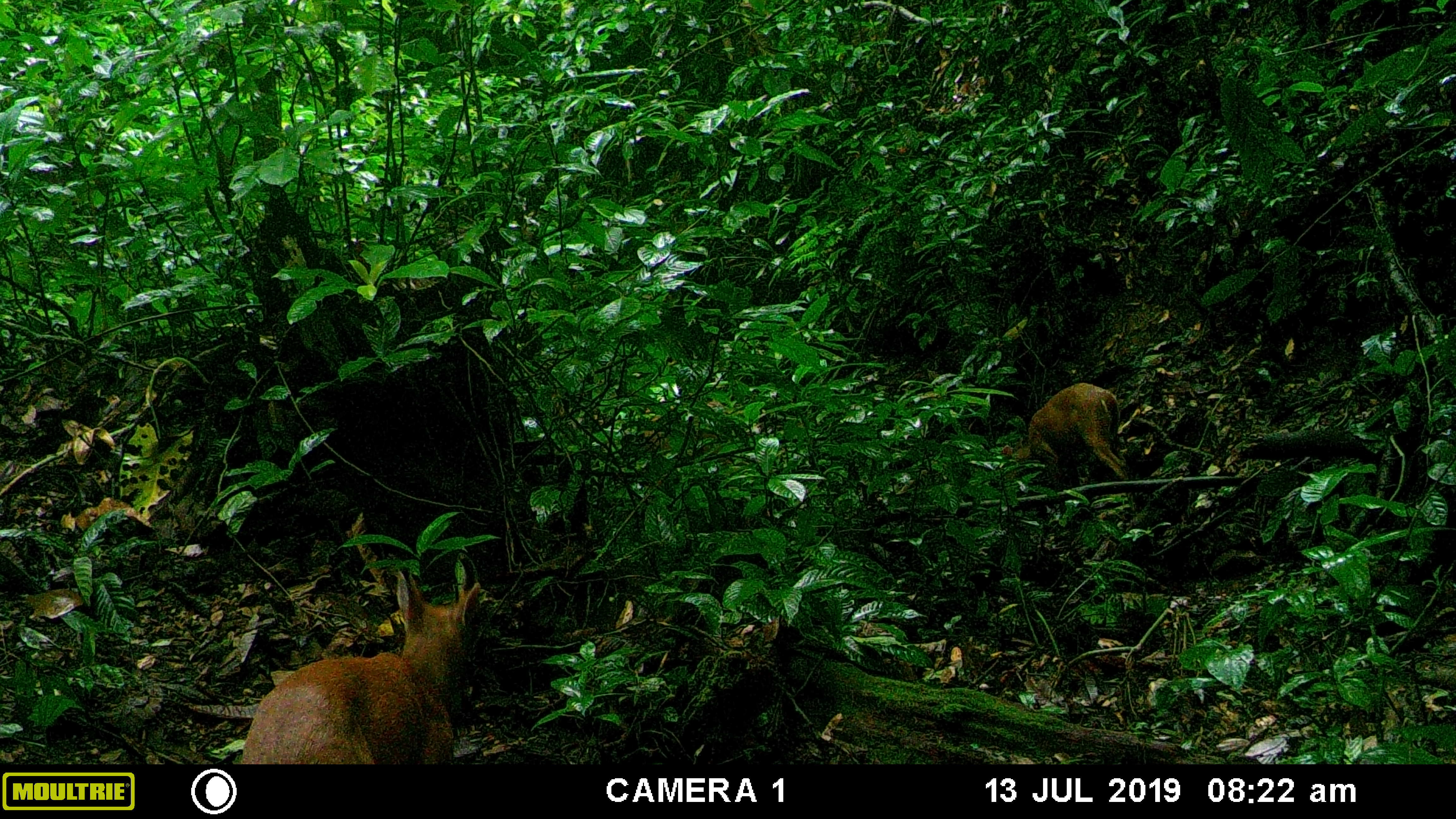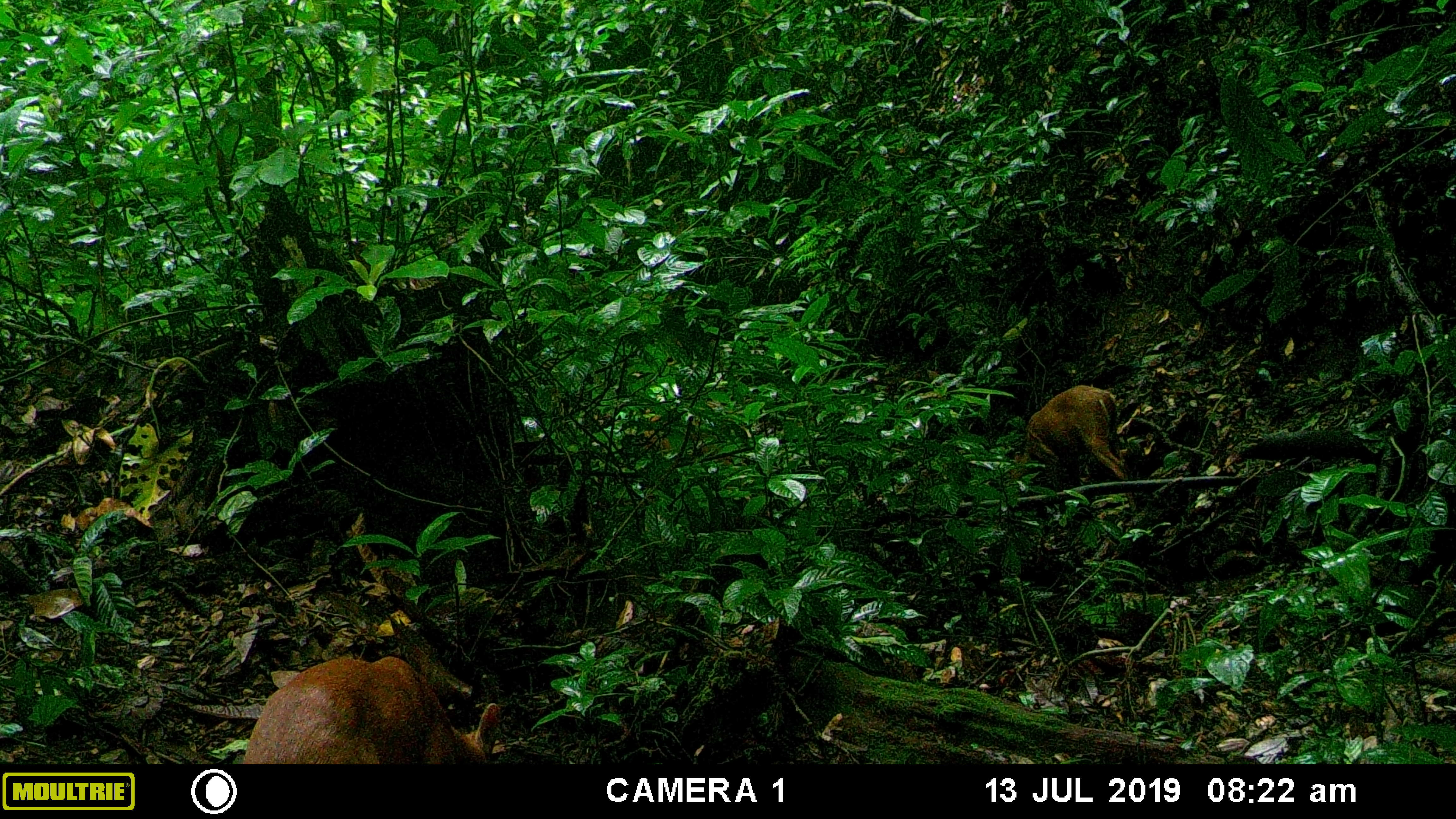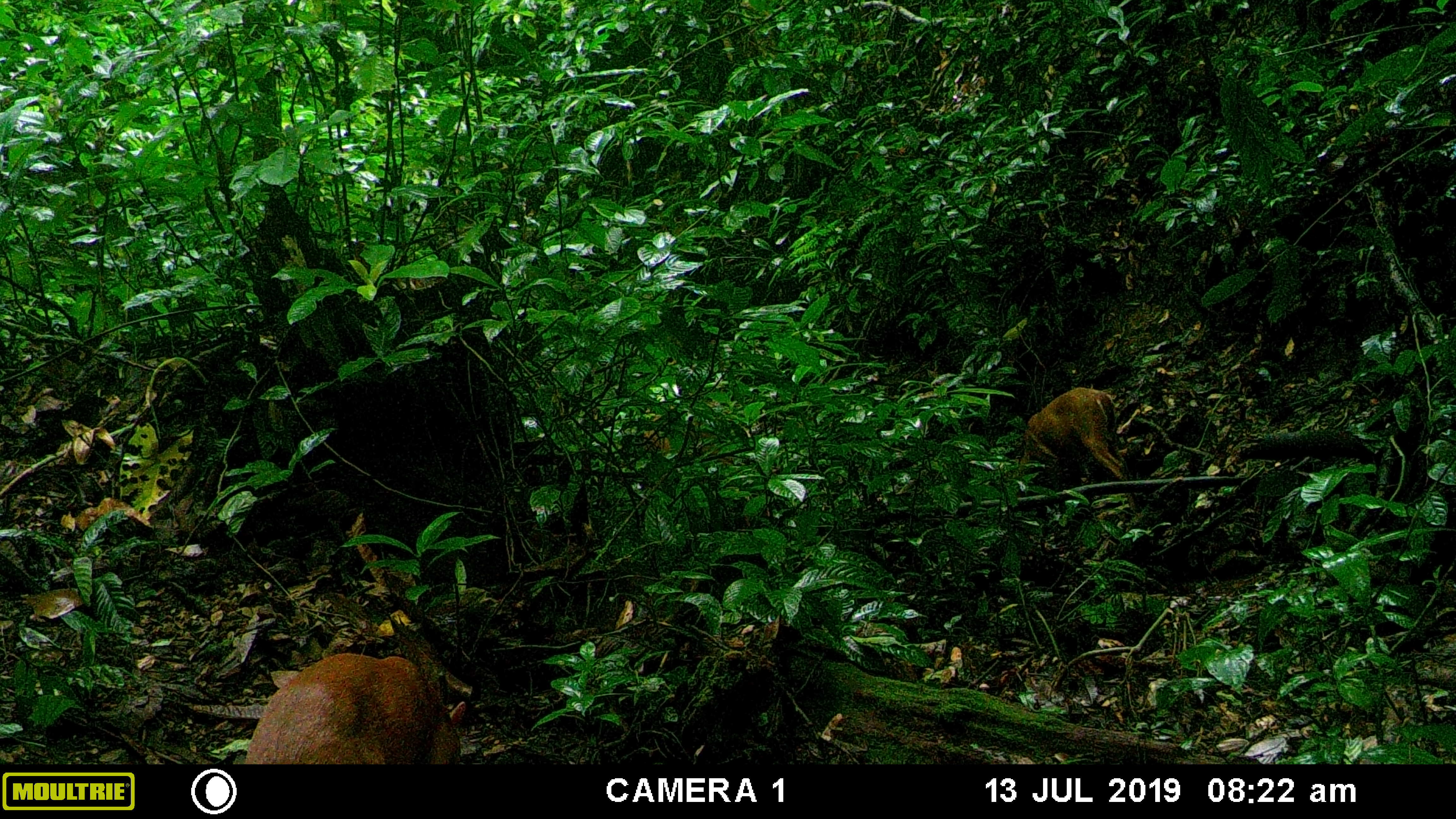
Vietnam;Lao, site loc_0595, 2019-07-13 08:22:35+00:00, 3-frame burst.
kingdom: Animalia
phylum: Chordata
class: Mammalia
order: Artiodactyla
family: Cervidae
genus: Muntiacus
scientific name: Muntiacus muntjak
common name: red muntjac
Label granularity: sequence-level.